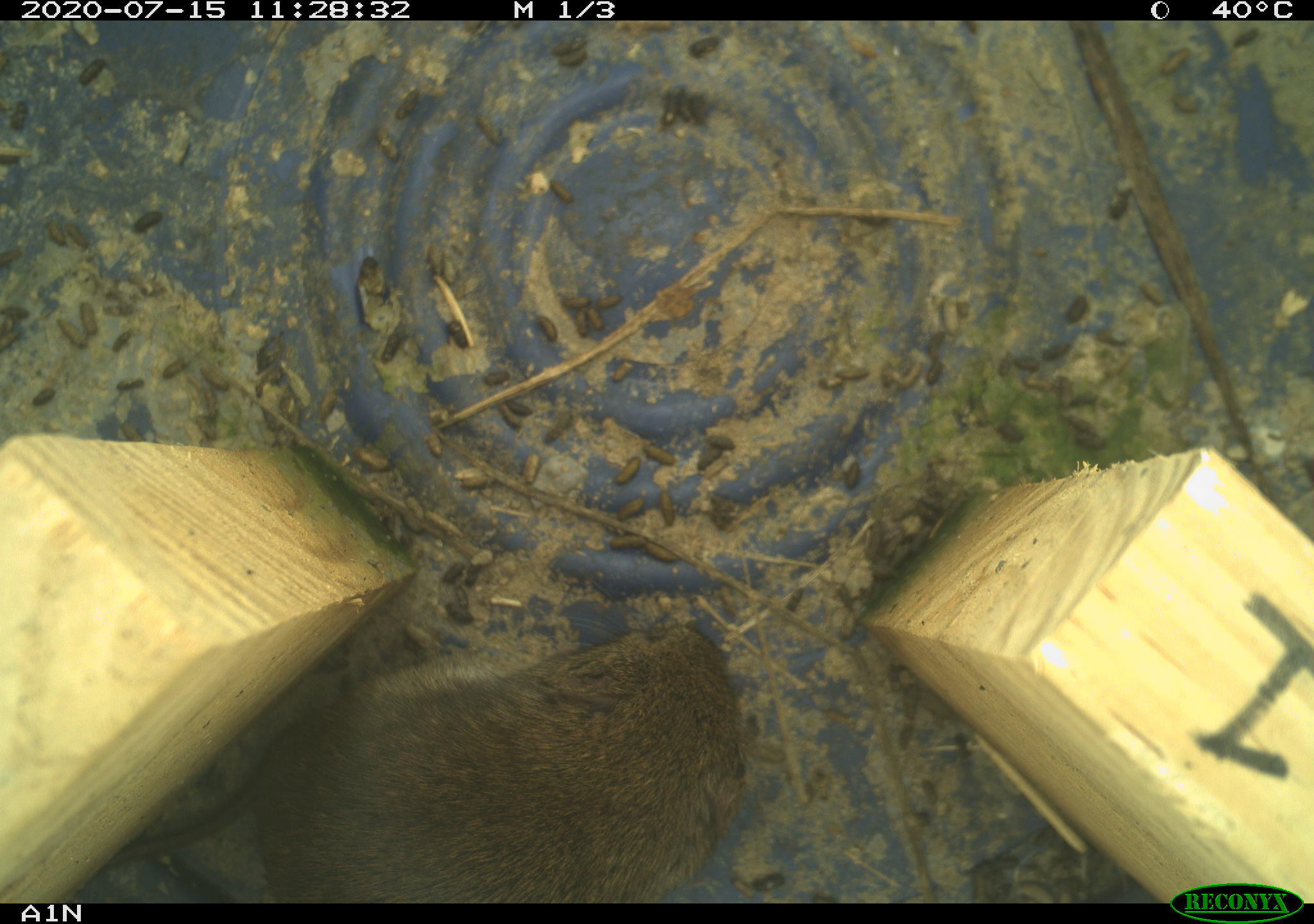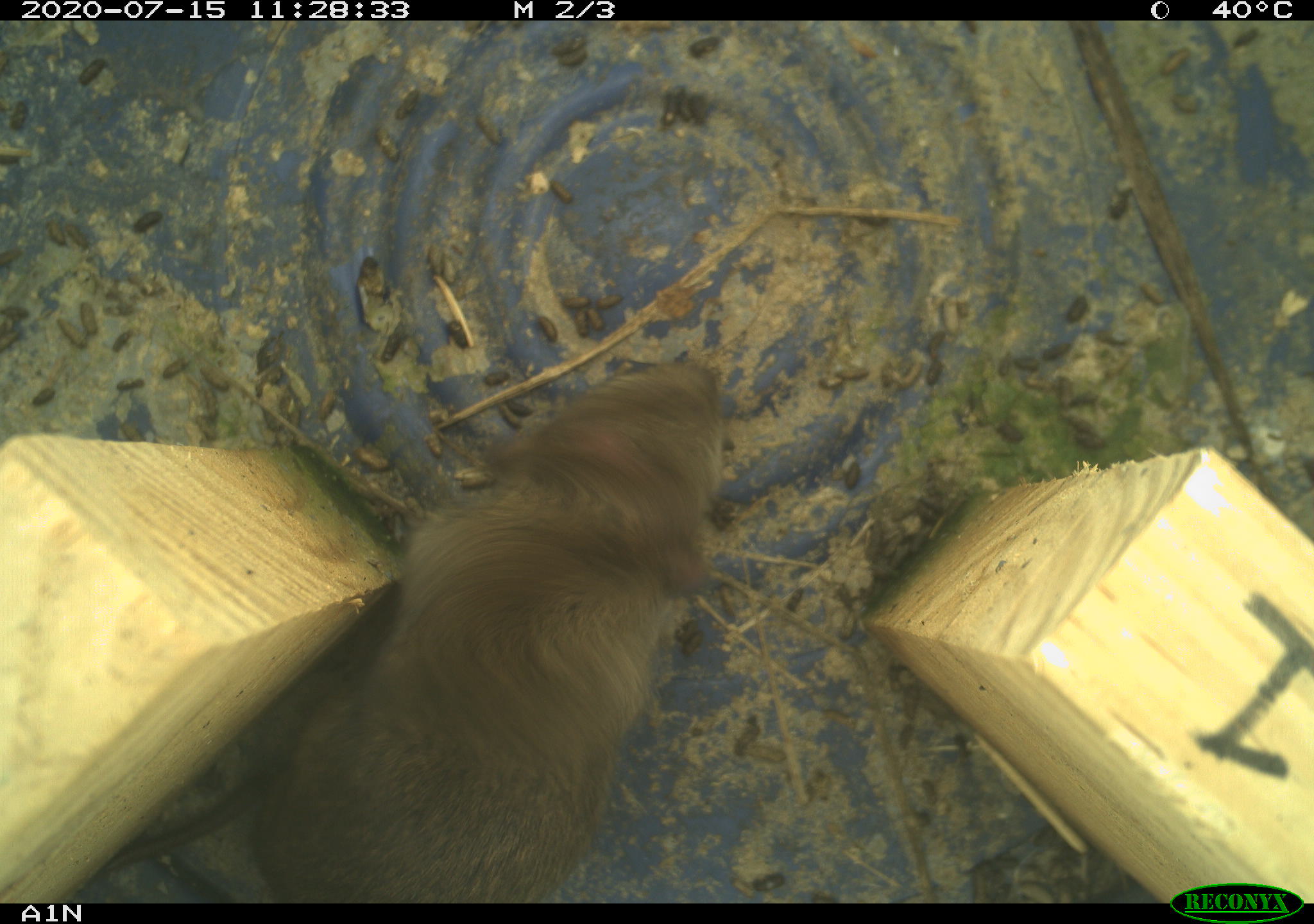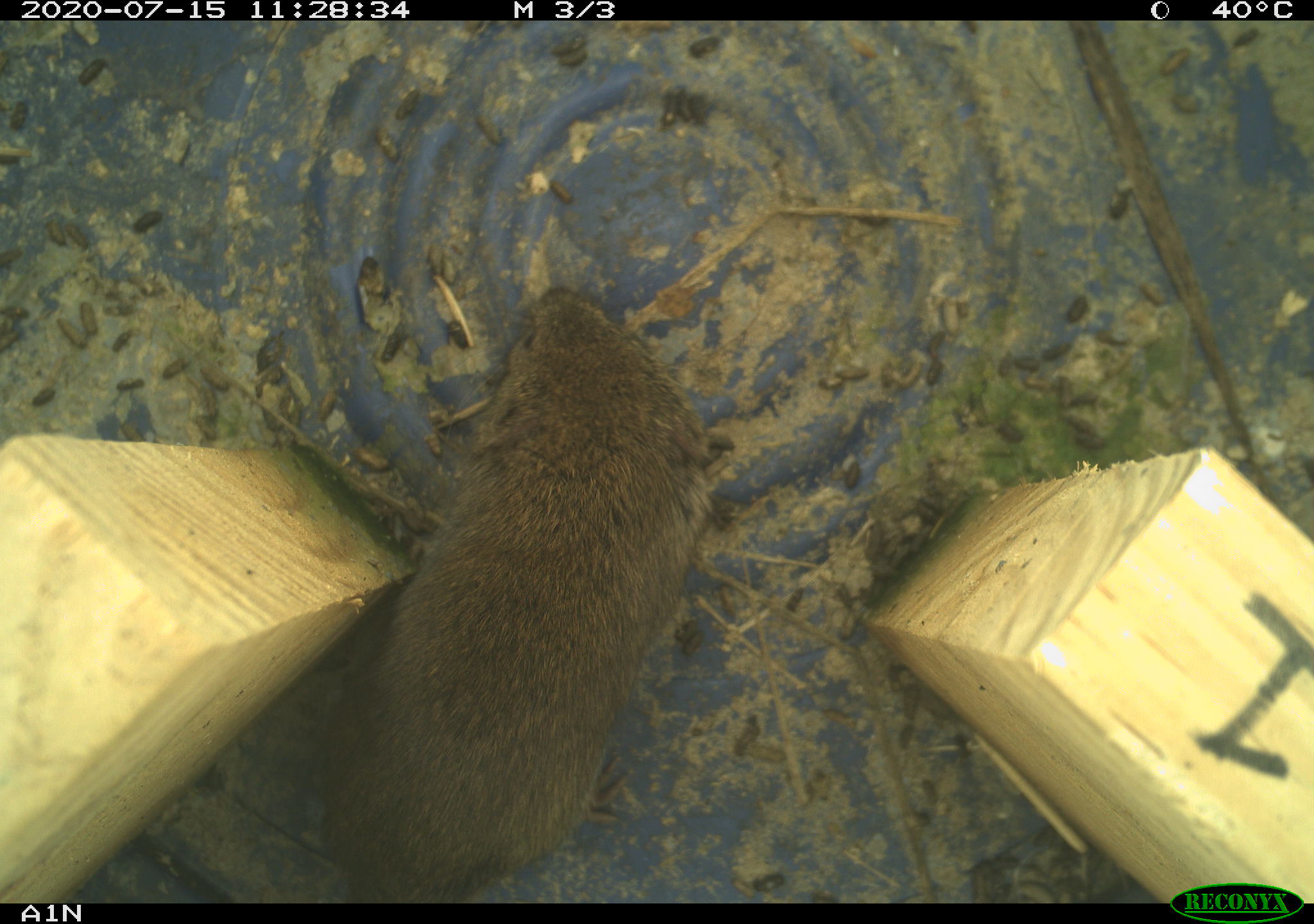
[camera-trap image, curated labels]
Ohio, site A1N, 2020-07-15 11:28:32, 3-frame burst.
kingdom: Animalia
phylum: Chordata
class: Mammalia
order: Rodentia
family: Cricetidae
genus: Microtus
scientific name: Microtus pennsylvanicus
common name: meadow vole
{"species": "meadow vole (Microtus pennsylvanicus)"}